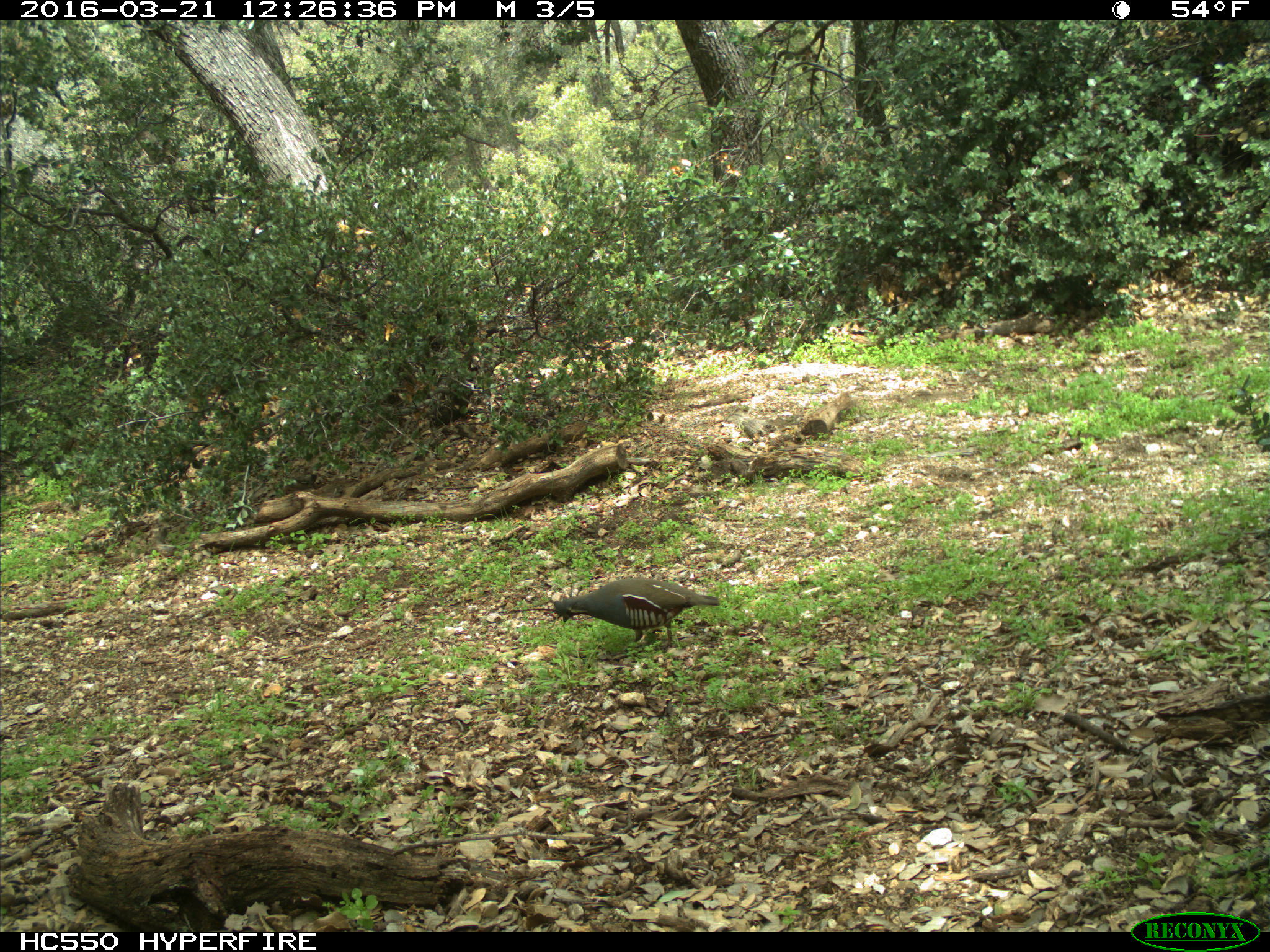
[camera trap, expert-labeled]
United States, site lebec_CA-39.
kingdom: Animalia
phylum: Chordata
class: Aves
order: Galliformes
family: Odontophoridae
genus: Callipepla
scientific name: Callipepla californica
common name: california quail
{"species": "Callipepla californica (california quail)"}